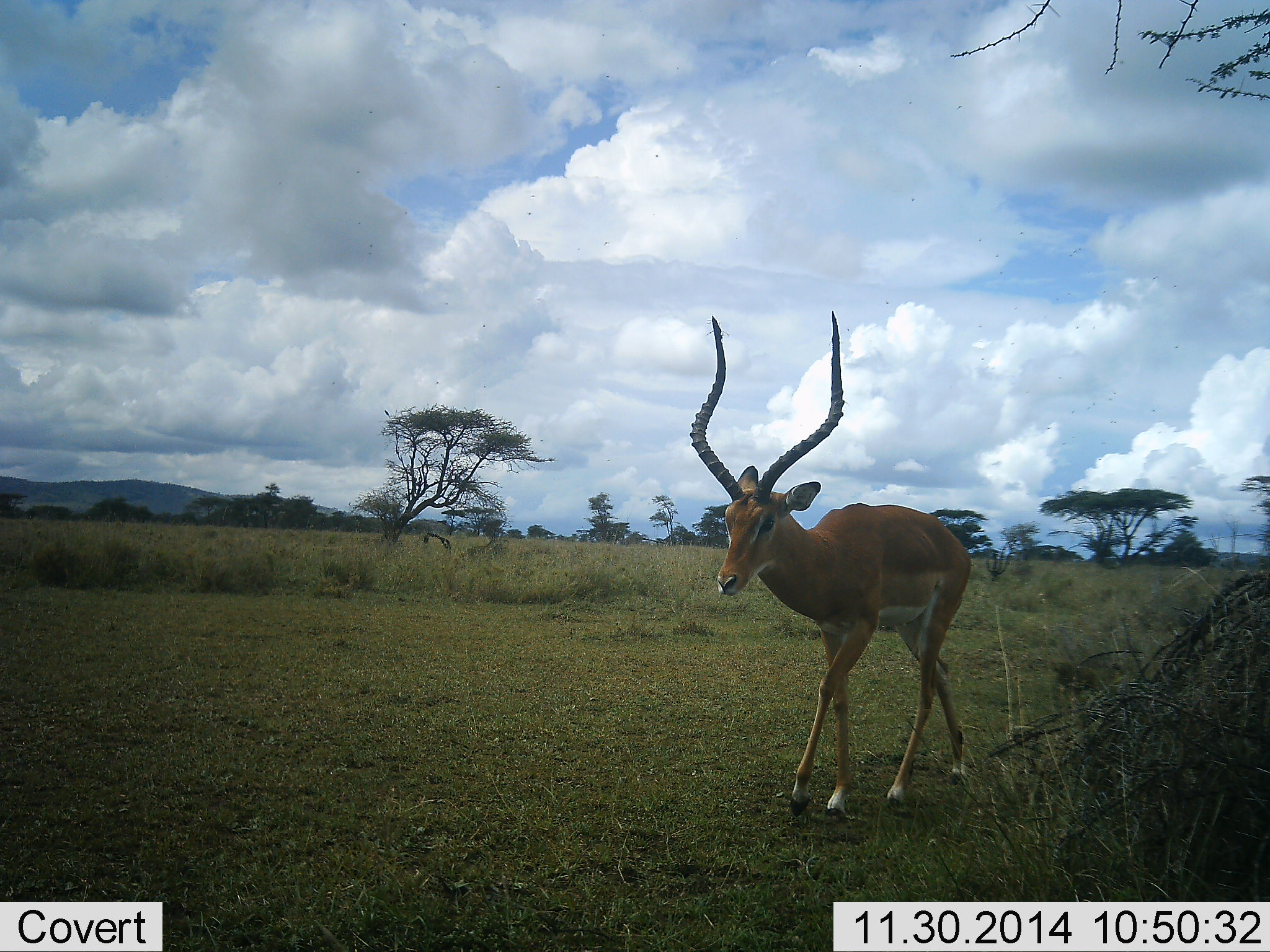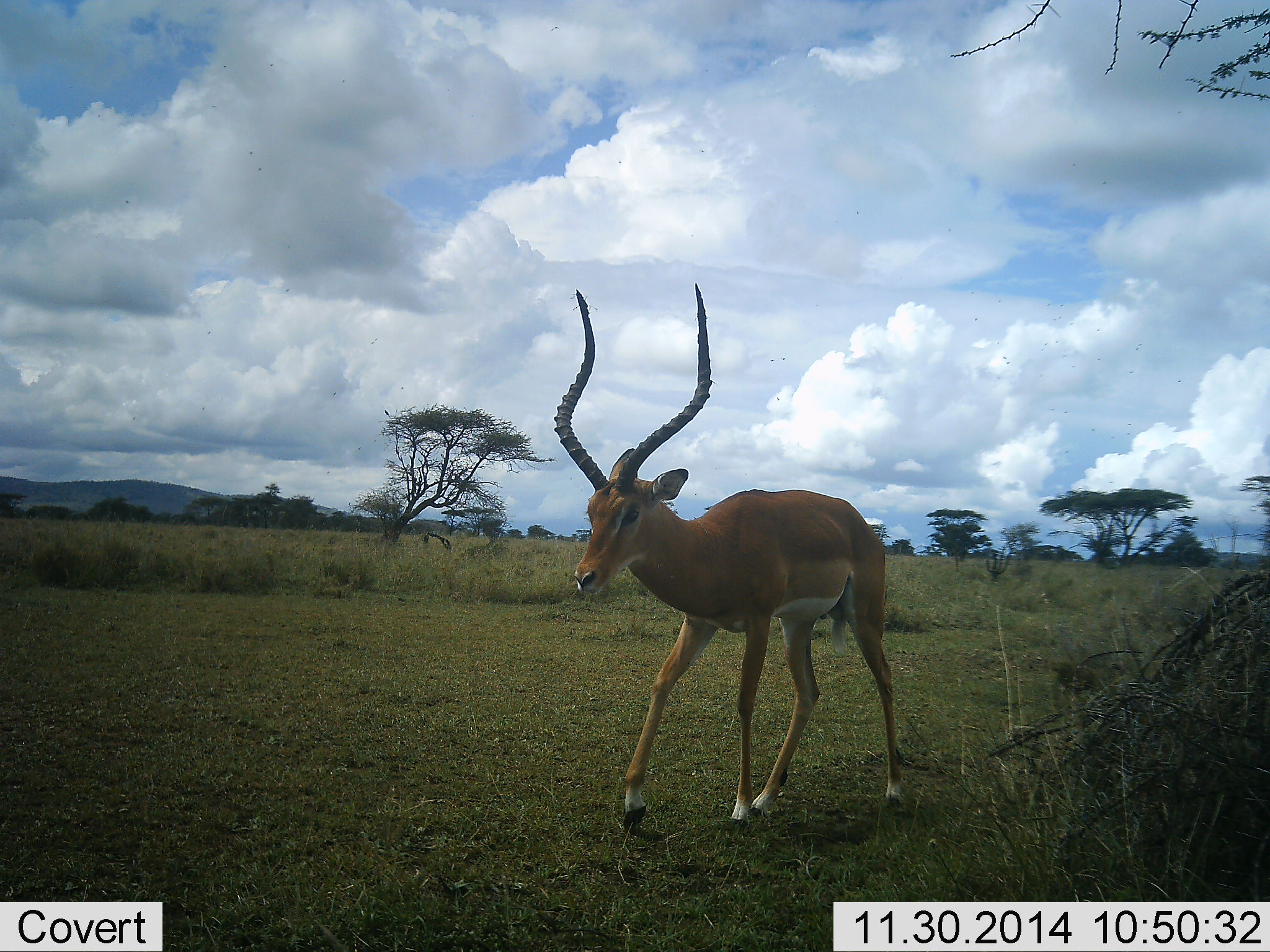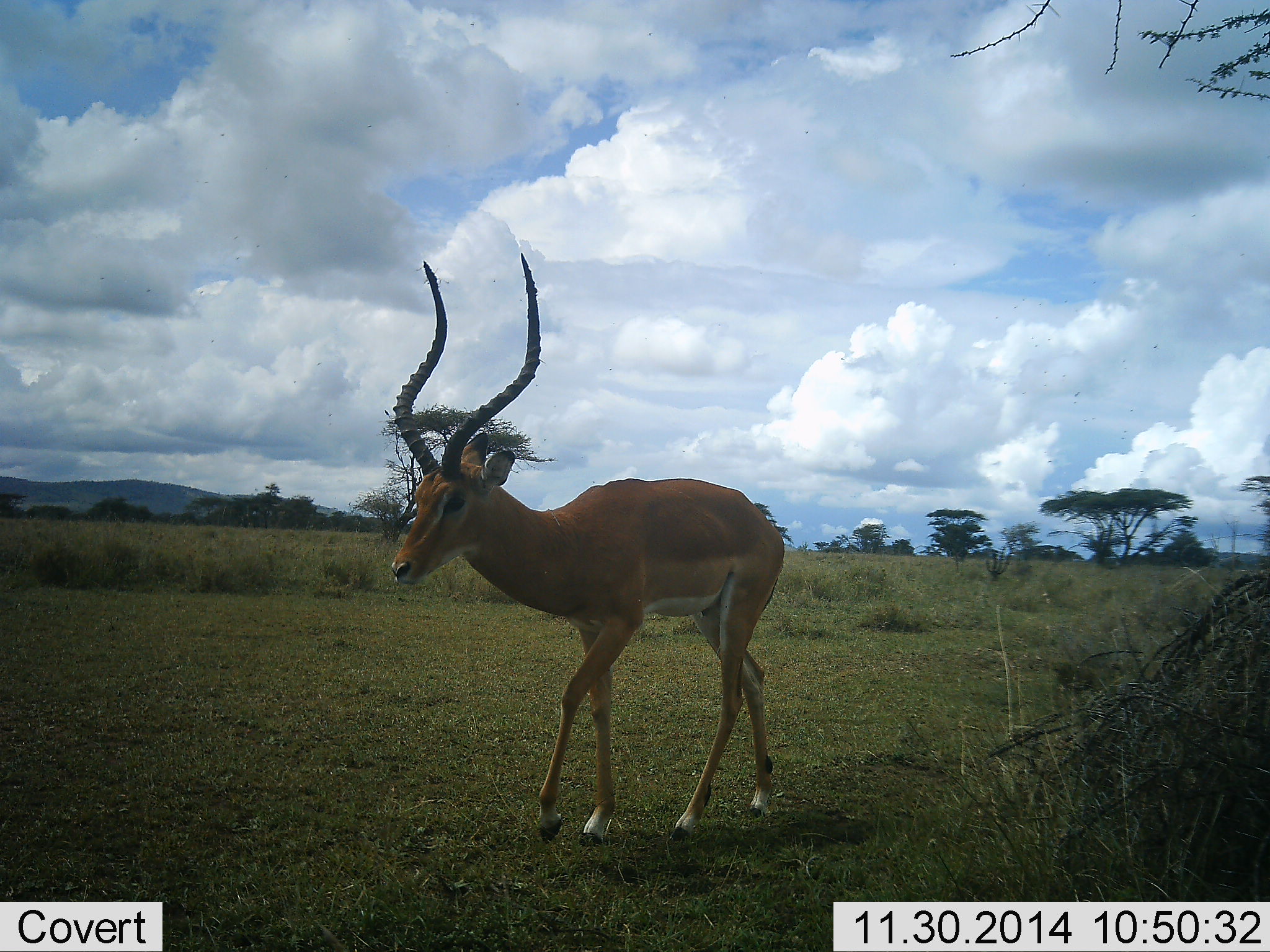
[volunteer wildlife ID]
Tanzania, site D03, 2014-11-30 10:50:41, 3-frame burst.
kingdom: Animalia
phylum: Chordata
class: Mammalia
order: Artiodactyla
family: Bovidae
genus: Aepyceros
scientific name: Aepyceros melampus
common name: impala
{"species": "impala (Aepyceros melampus)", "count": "1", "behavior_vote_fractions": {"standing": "20%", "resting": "0%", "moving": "90%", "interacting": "0%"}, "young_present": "0%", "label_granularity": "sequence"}